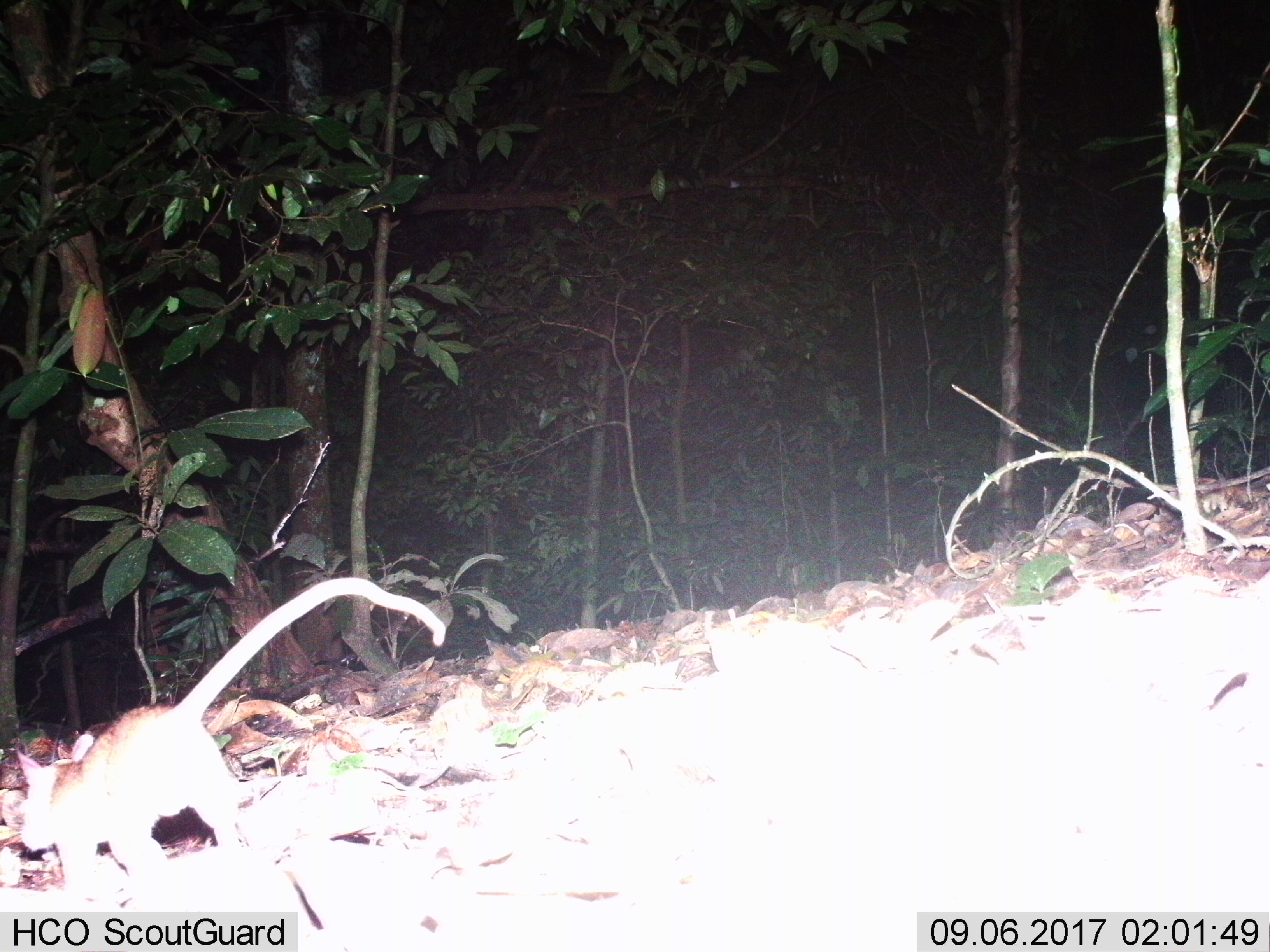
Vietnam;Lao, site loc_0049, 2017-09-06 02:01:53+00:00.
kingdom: Animalia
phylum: Chordata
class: Mammalia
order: Rodentia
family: Muridae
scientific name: Muridae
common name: old-world mice and rats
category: unidentified murid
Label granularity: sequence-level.